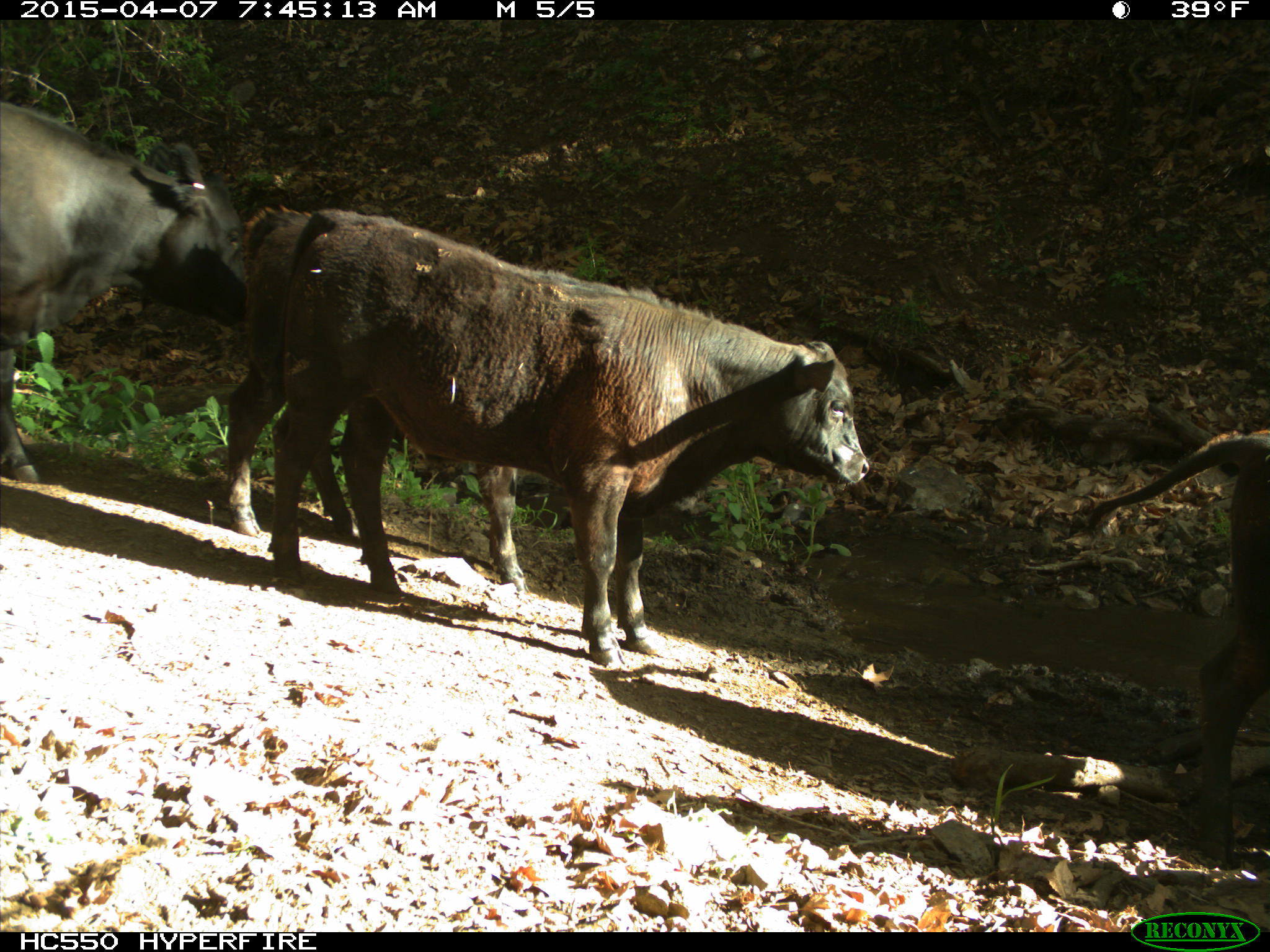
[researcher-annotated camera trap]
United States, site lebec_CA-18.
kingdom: Animalia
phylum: Chordata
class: Mammalia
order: Artiodactyla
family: Bovidae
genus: Bos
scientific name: Bos taurus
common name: domestic cow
Bos taurus (domestic cow).